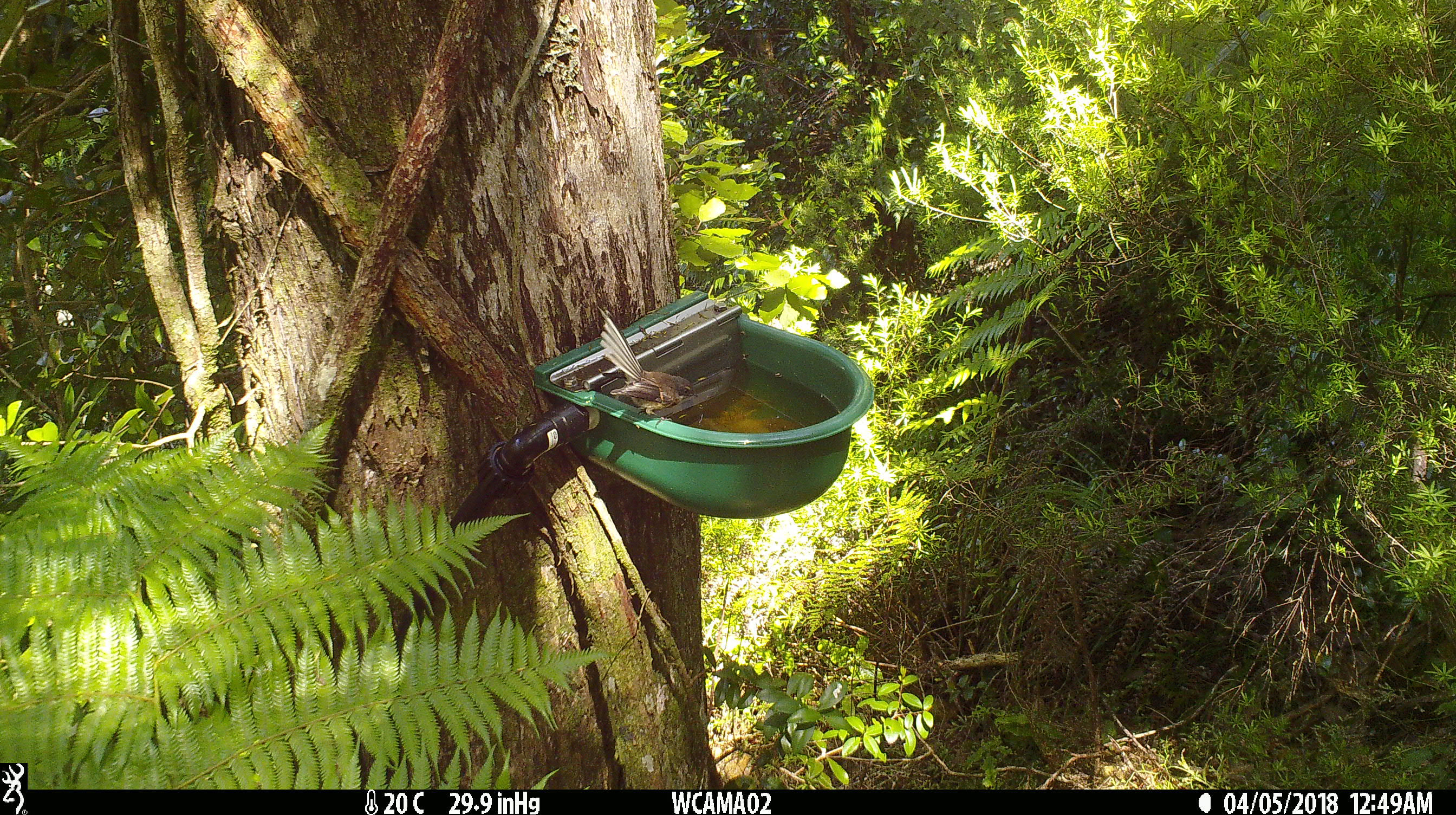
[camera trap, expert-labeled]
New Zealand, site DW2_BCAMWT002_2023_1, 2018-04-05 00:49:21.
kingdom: Animalia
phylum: Chordata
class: Aves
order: Passeriformes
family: Rhipiduridae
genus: Rhipidura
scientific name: Rhipidura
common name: fantails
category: fantail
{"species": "fantail (fantails) (Rhipidura)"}